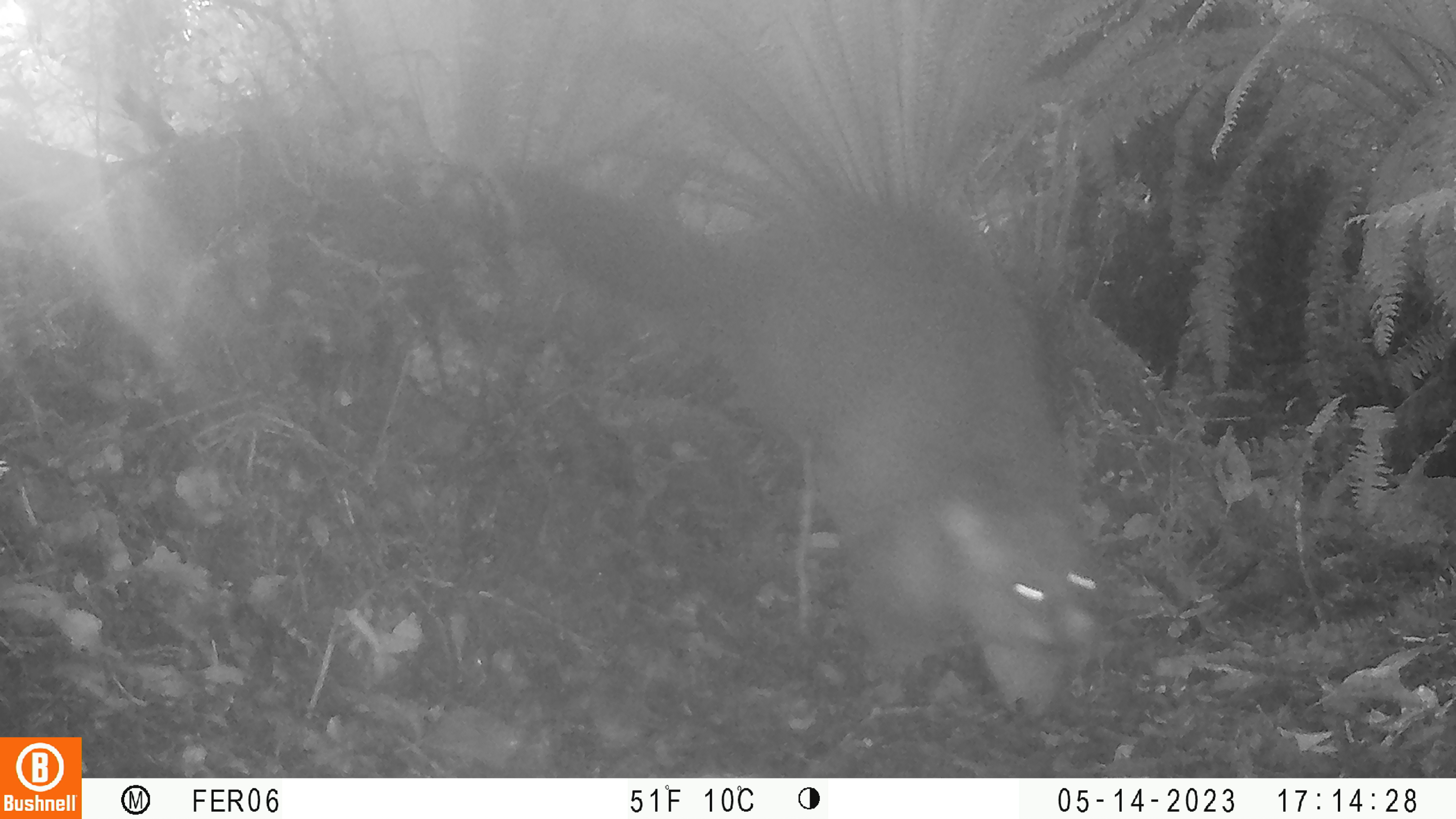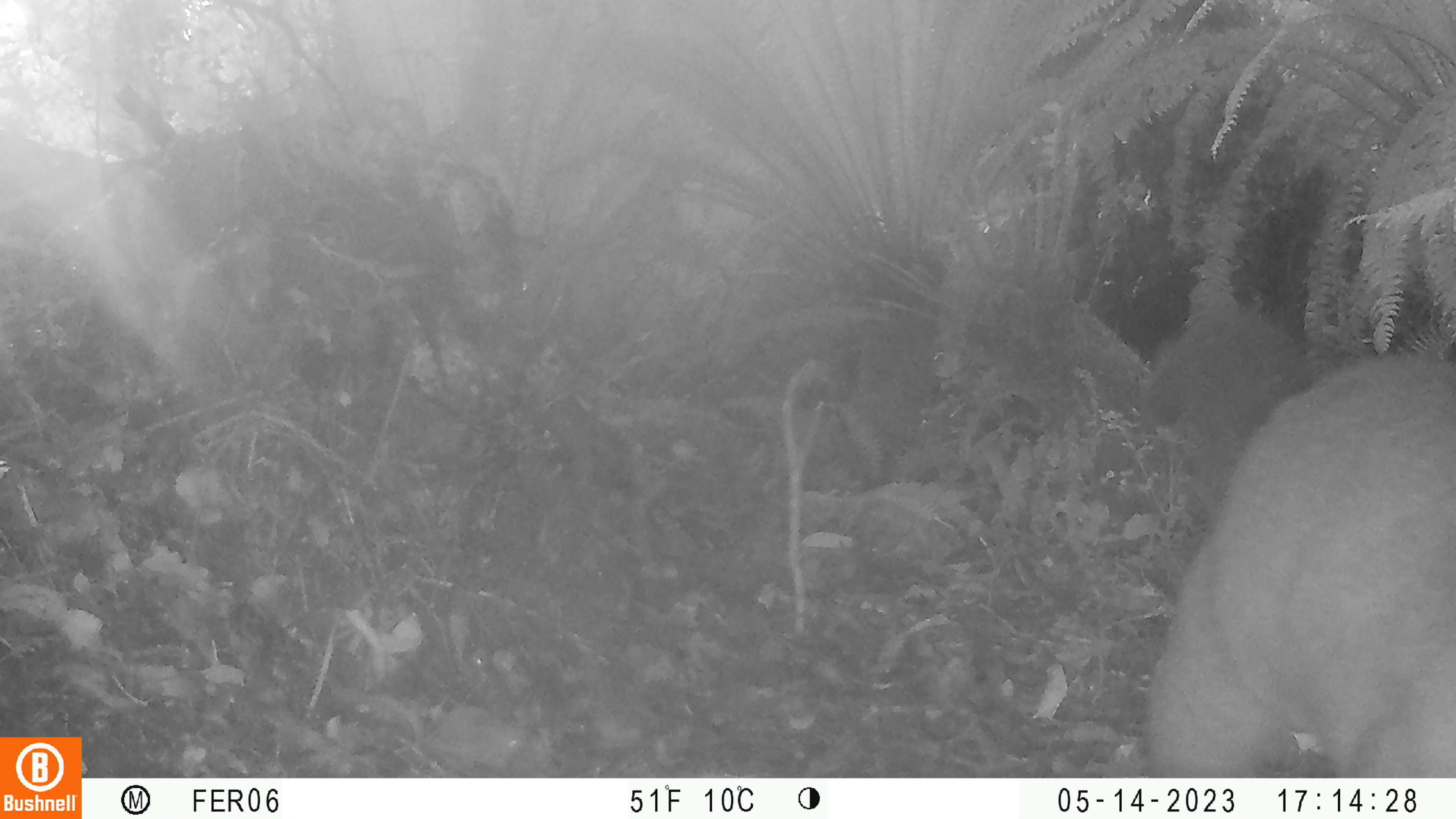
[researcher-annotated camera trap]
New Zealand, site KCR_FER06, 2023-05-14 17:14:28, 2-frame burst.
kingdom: Animalia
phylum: Chordata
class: Mammalia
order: Diprotodontia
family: Phalangeridae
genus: Trichosurus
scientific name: Trichosurus vulpecula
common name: common brushtail possum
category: possum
Possum (common brushtail possum) (Trichosurus vulpecula).